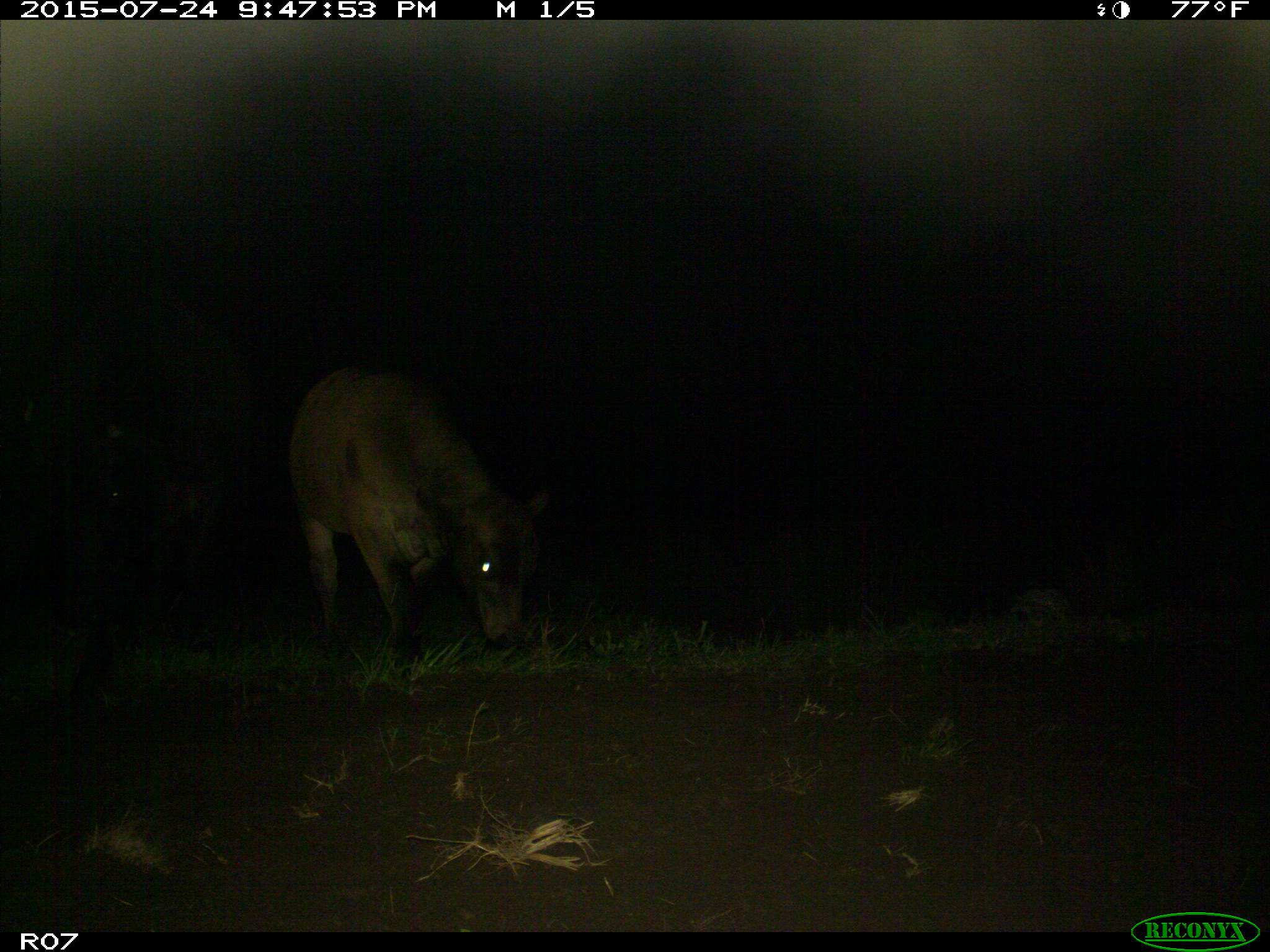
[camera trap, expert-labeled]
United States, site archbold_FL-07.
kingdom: Animalia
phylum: Chordata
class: Mammalia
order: Artiodactyla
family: Bovidae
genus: Bos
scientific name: Bos taurus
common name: domestic cow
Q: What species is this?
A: Bos taurus (domestic cow).